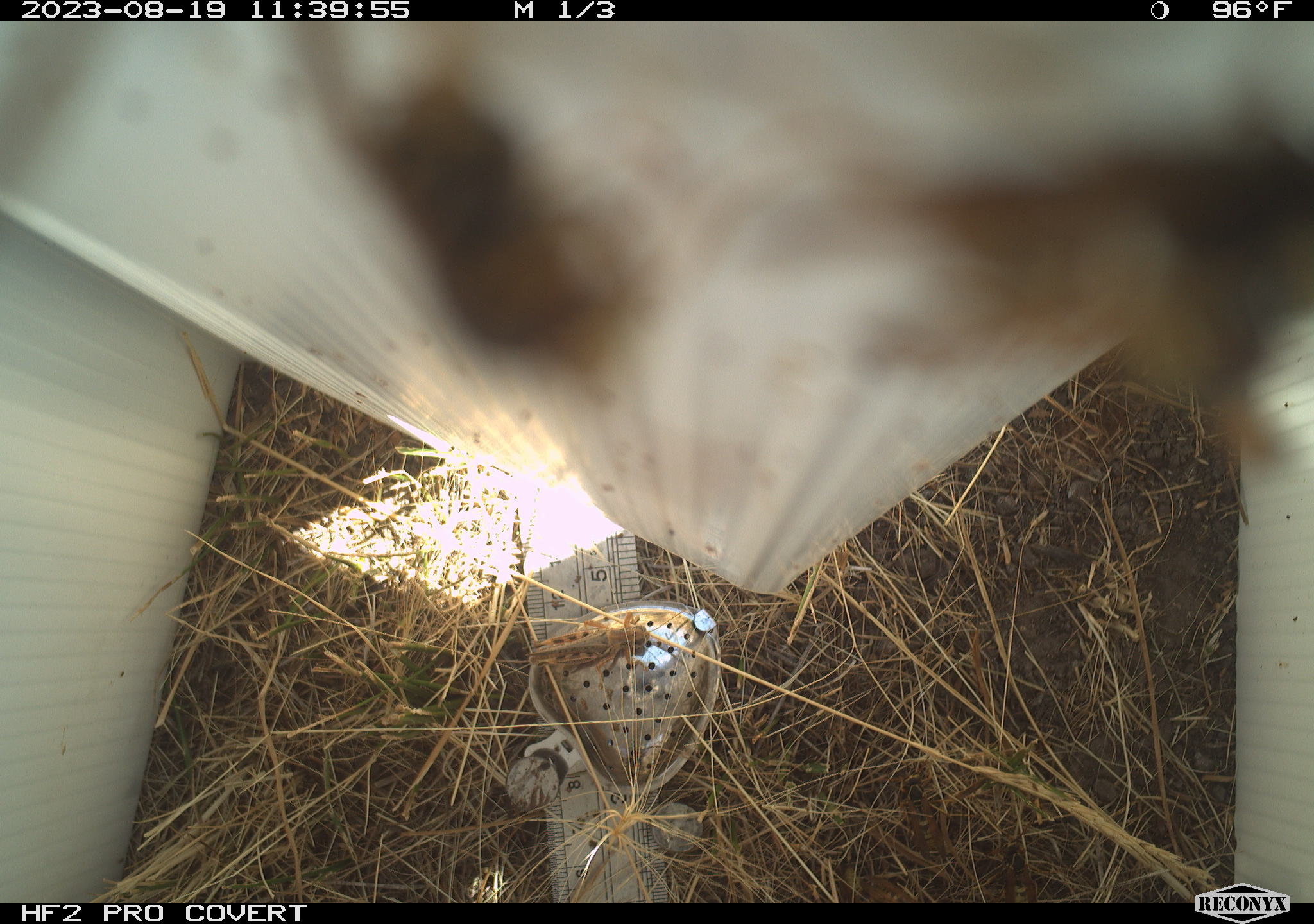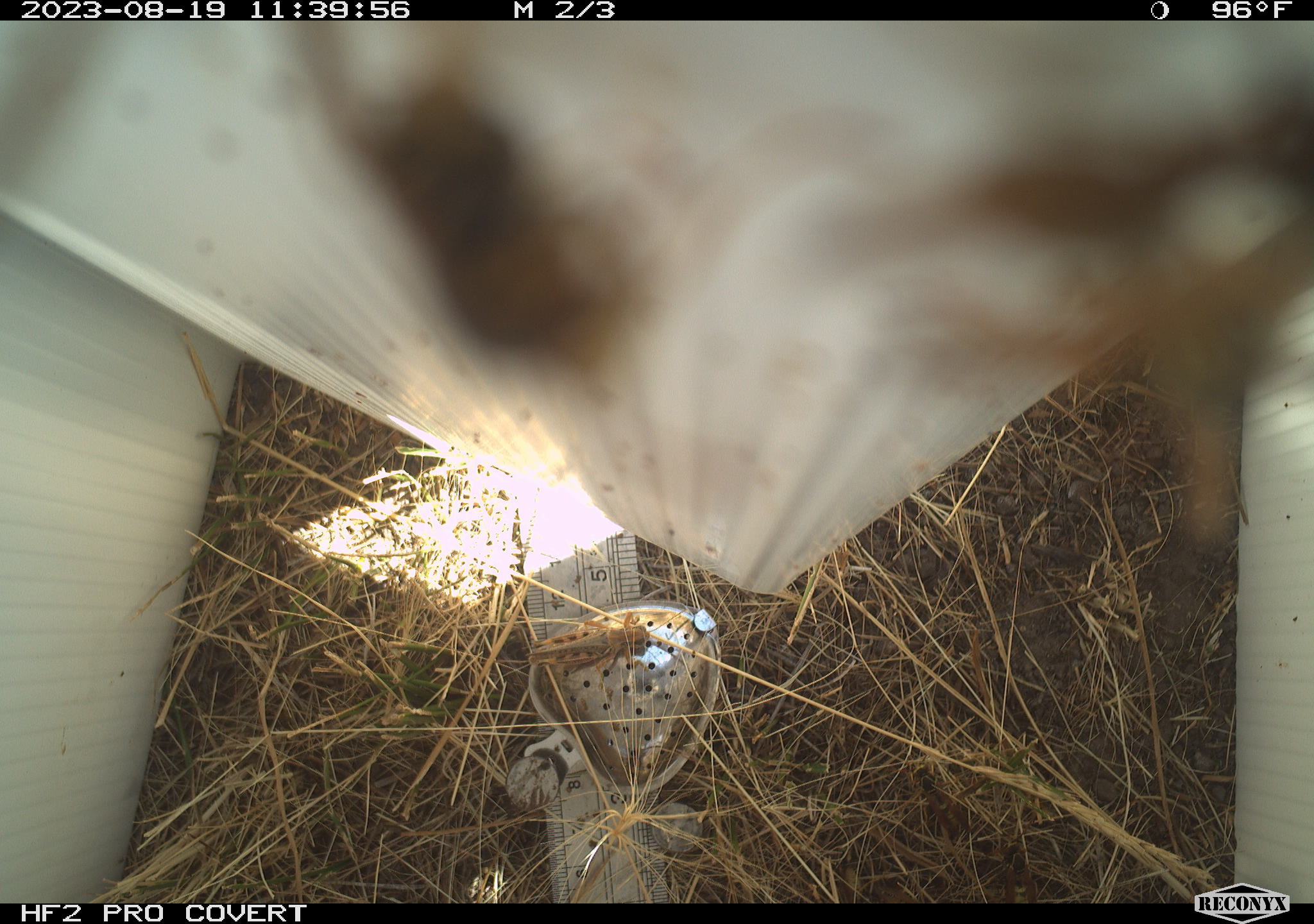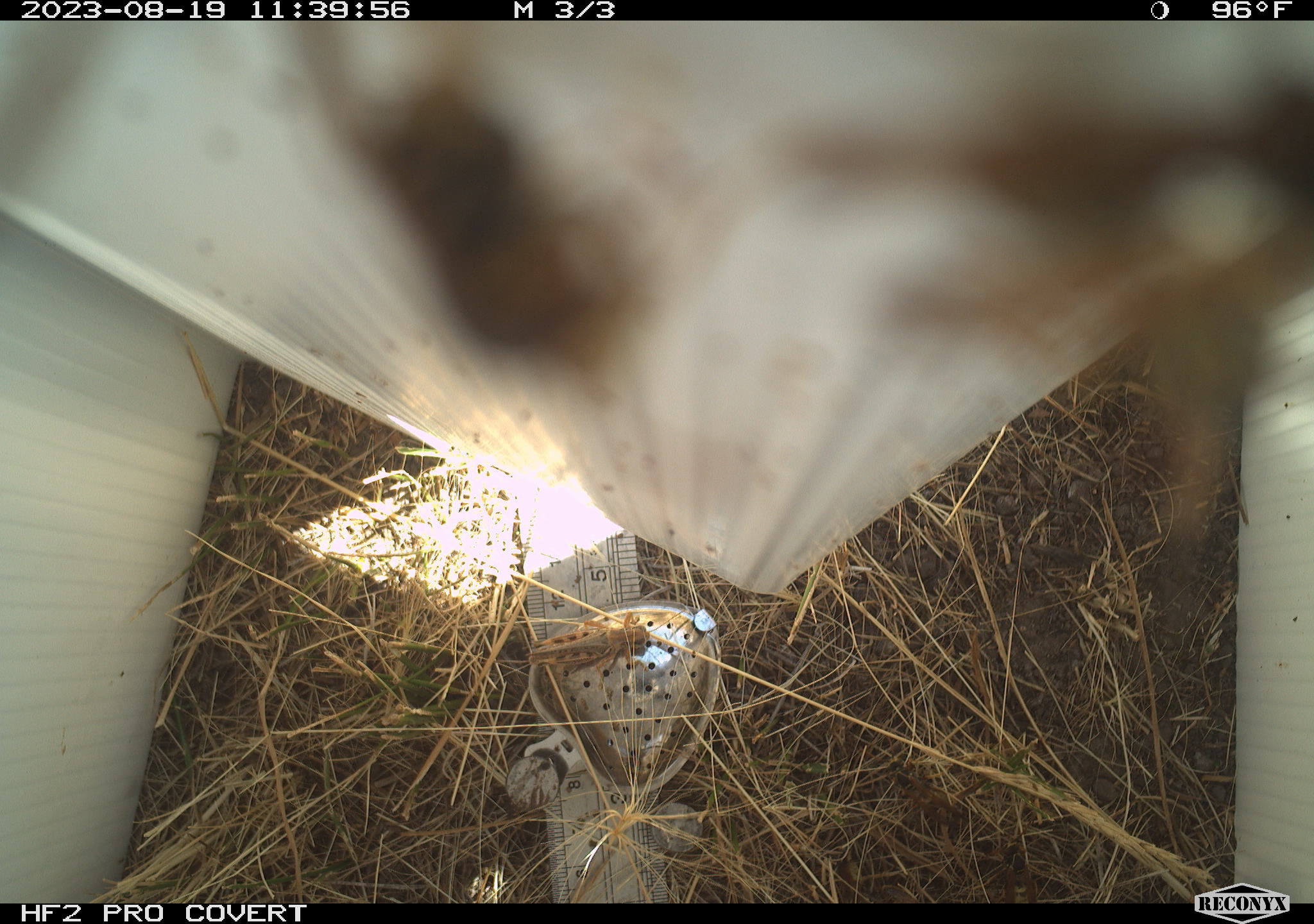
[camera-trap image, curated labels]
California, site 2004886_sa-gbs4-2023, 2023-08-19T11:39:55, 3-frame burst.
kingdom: Animalia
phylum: Arthropoda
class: Insecta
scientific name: Insecta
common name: insect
Insect (Insecta).